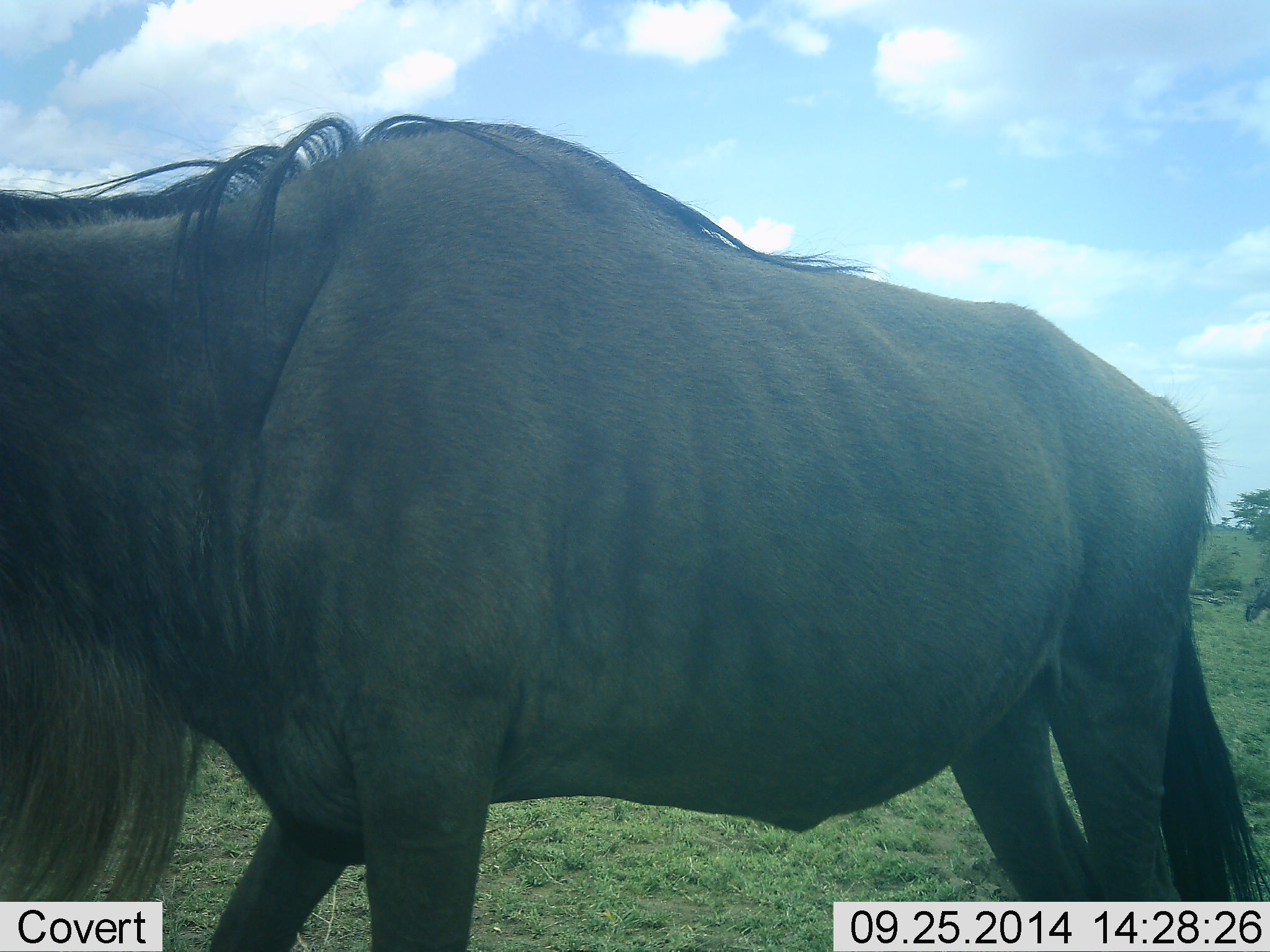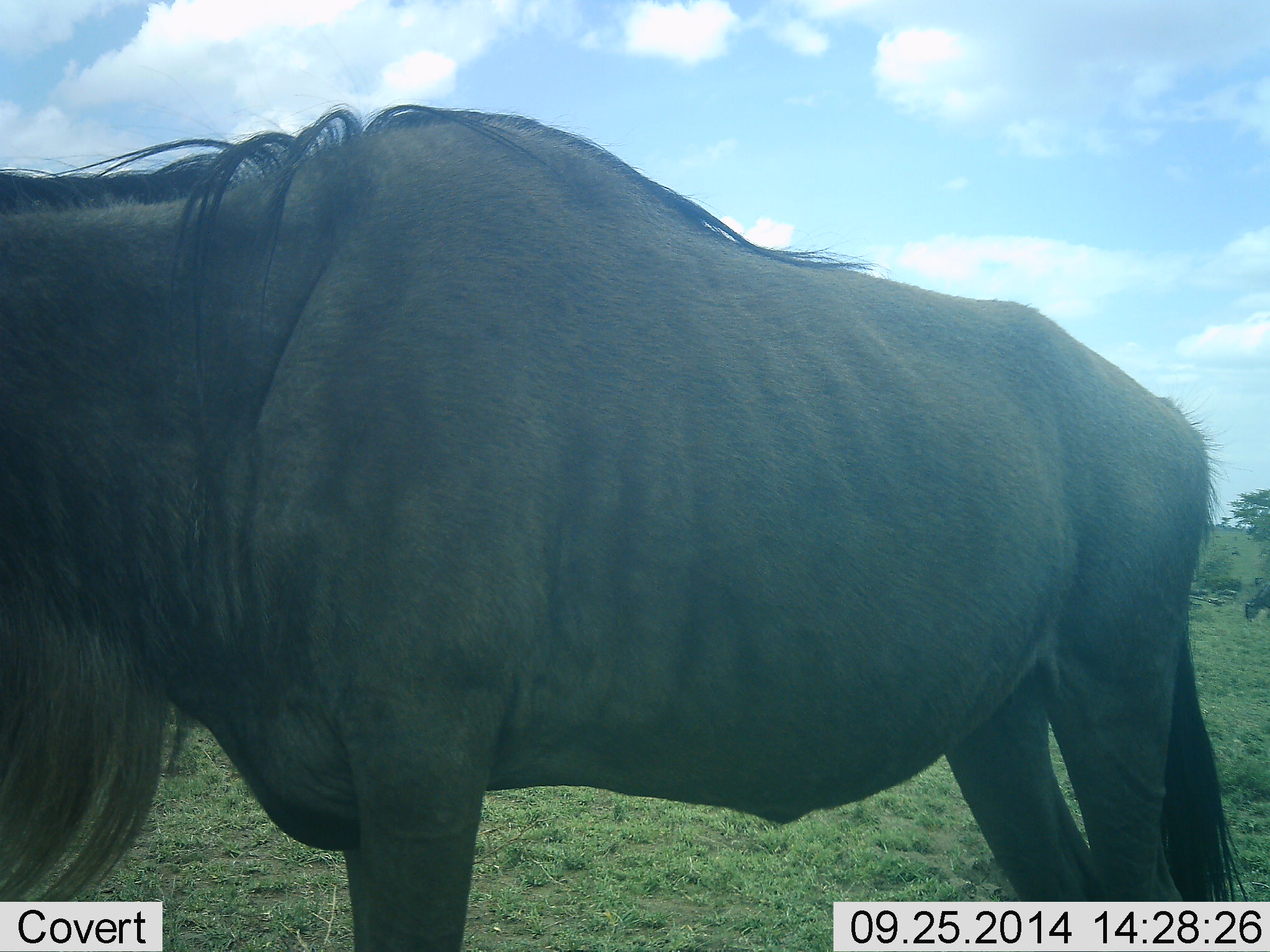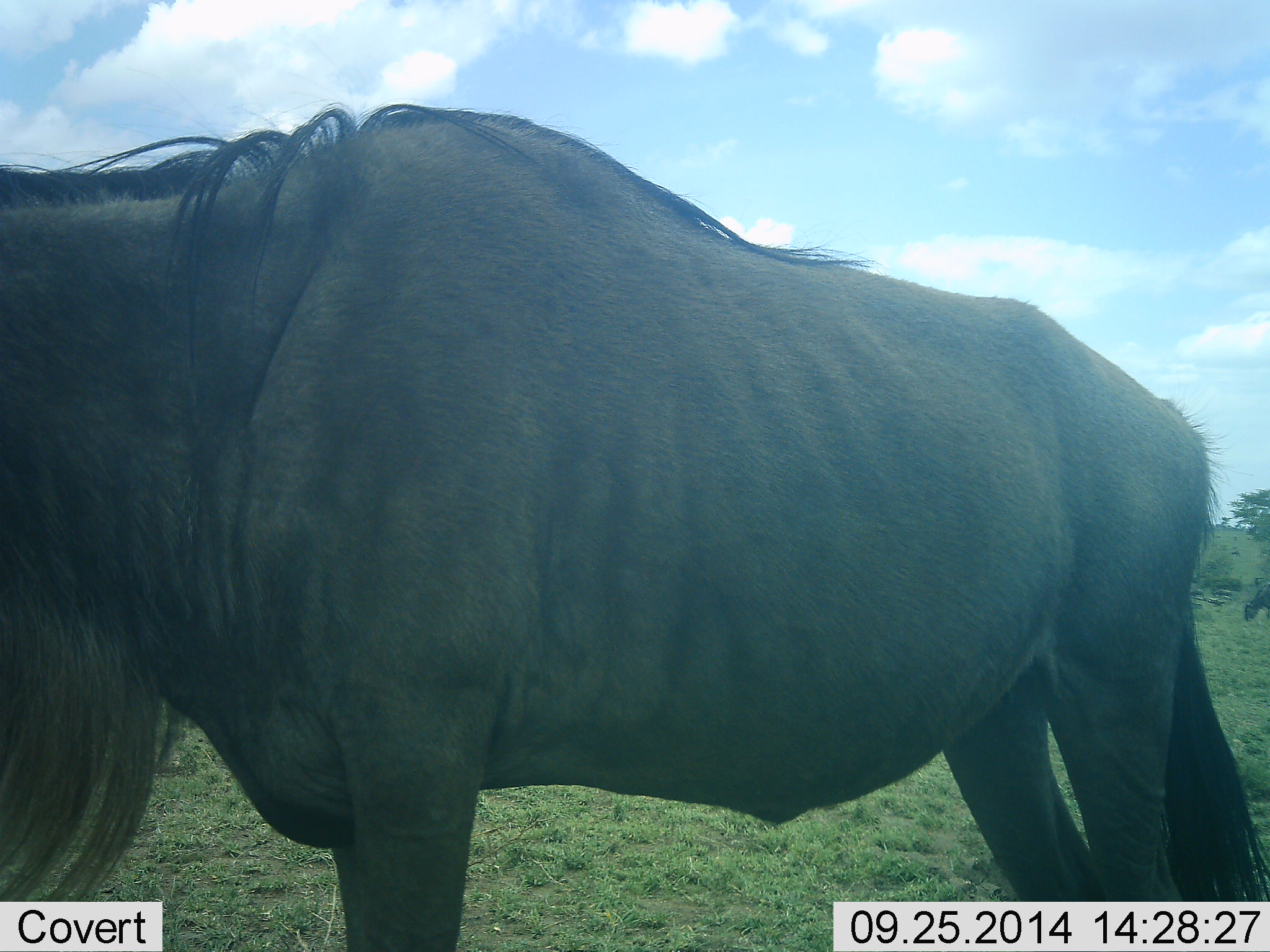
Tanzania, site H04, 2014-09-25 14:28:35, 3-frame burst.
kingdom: Animalia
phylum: Chordata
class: Mammalia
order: Artiodactyla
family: Bovidae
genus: Connochaetes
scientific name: Connochaetes taurinus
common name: blue wildebeest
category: wildebeest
Wildebeest (blue wildebeest) (Connochaetes taurinus), count 1. Behavior (volunteer vote fractions): standing 80%, resting 0%, moving 10%, interacting 0%. Young present (vote fraction): 0%. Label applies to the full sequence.